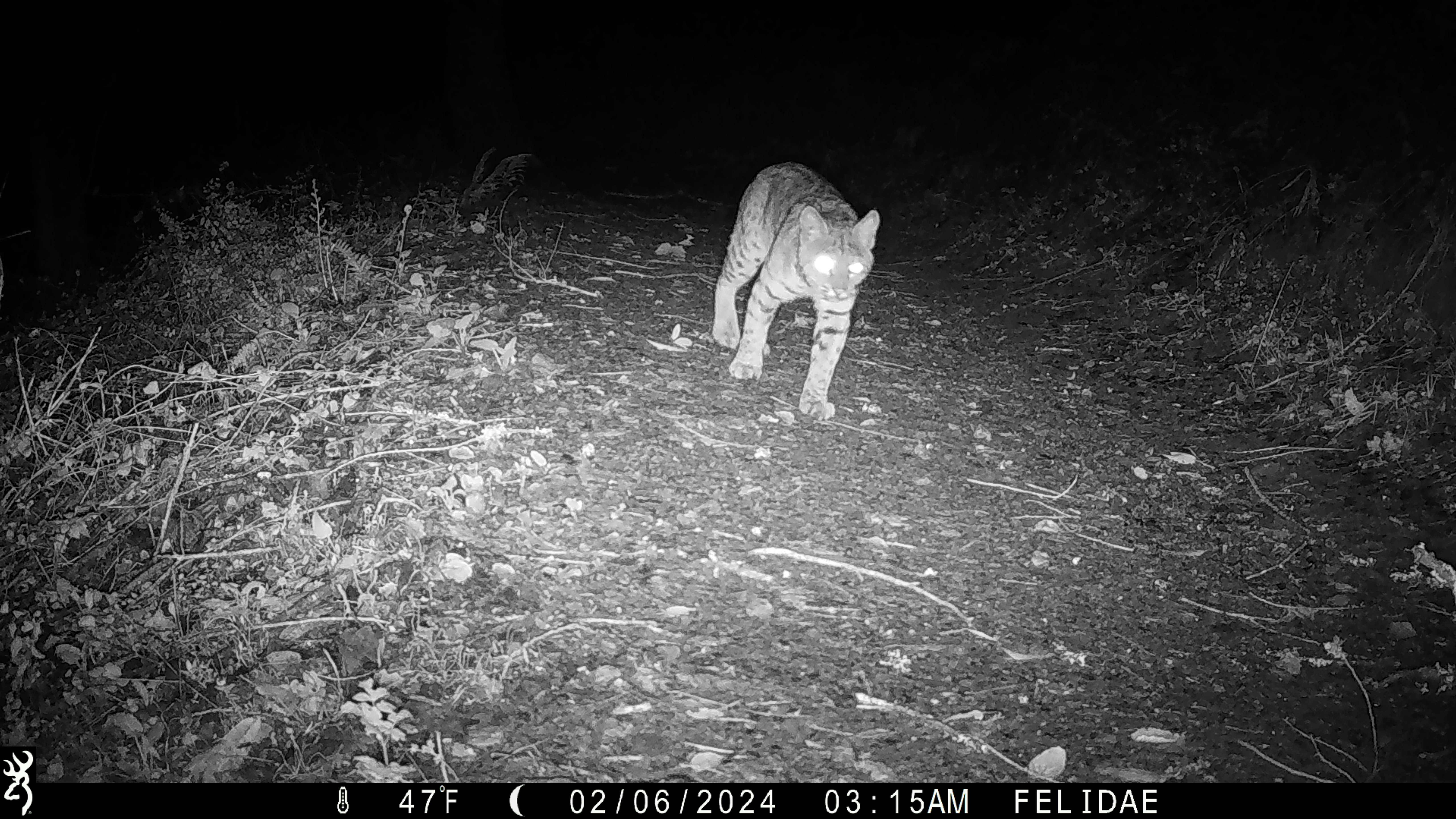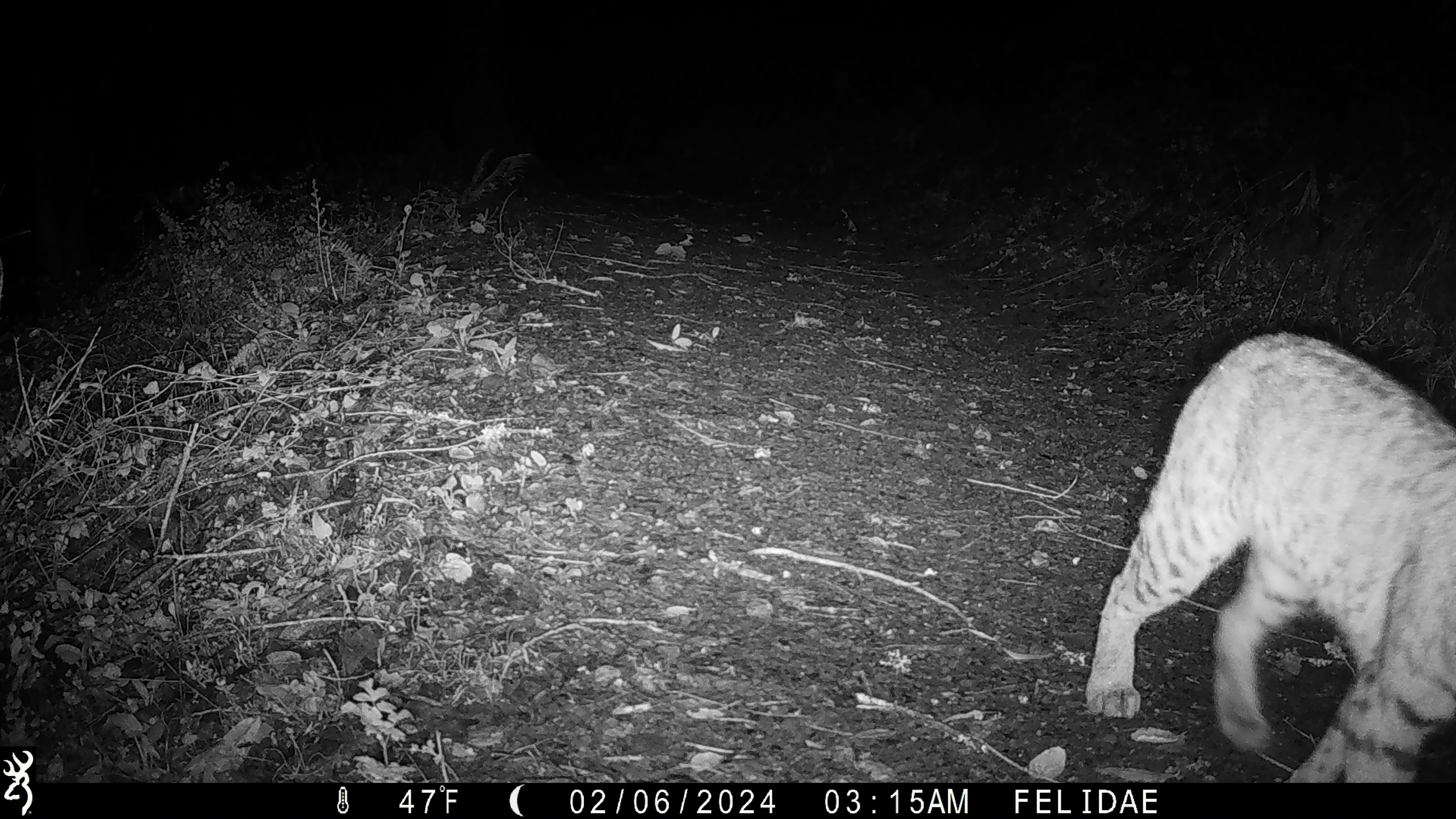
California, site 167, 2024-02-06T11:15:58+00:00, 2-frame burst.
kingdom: Animalia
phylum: Chordata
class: Mammalia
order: Carnivora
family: Felidae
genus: Lynx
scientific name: Lynx rufus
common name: bobcat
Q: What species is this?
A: Bobcat (Lynx rufus).